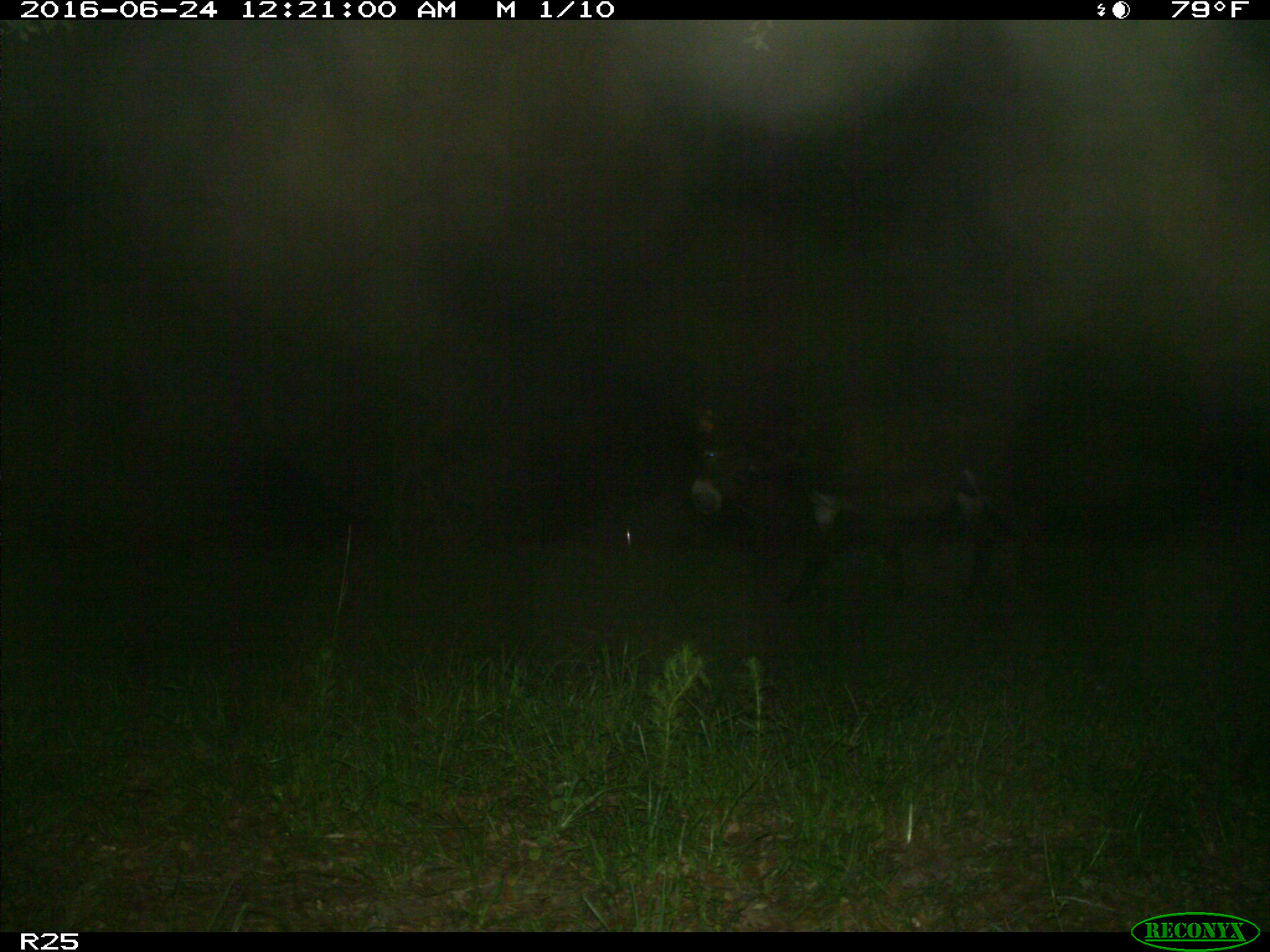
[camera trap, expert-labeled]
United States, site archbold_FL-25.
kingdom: Animalia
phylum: Chordata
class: Mammalia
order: Artiodactyla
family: Bovidae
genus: Bos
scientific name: Bos taurus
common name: domestic cow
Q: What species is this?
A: Bos taurus (domestic cow).